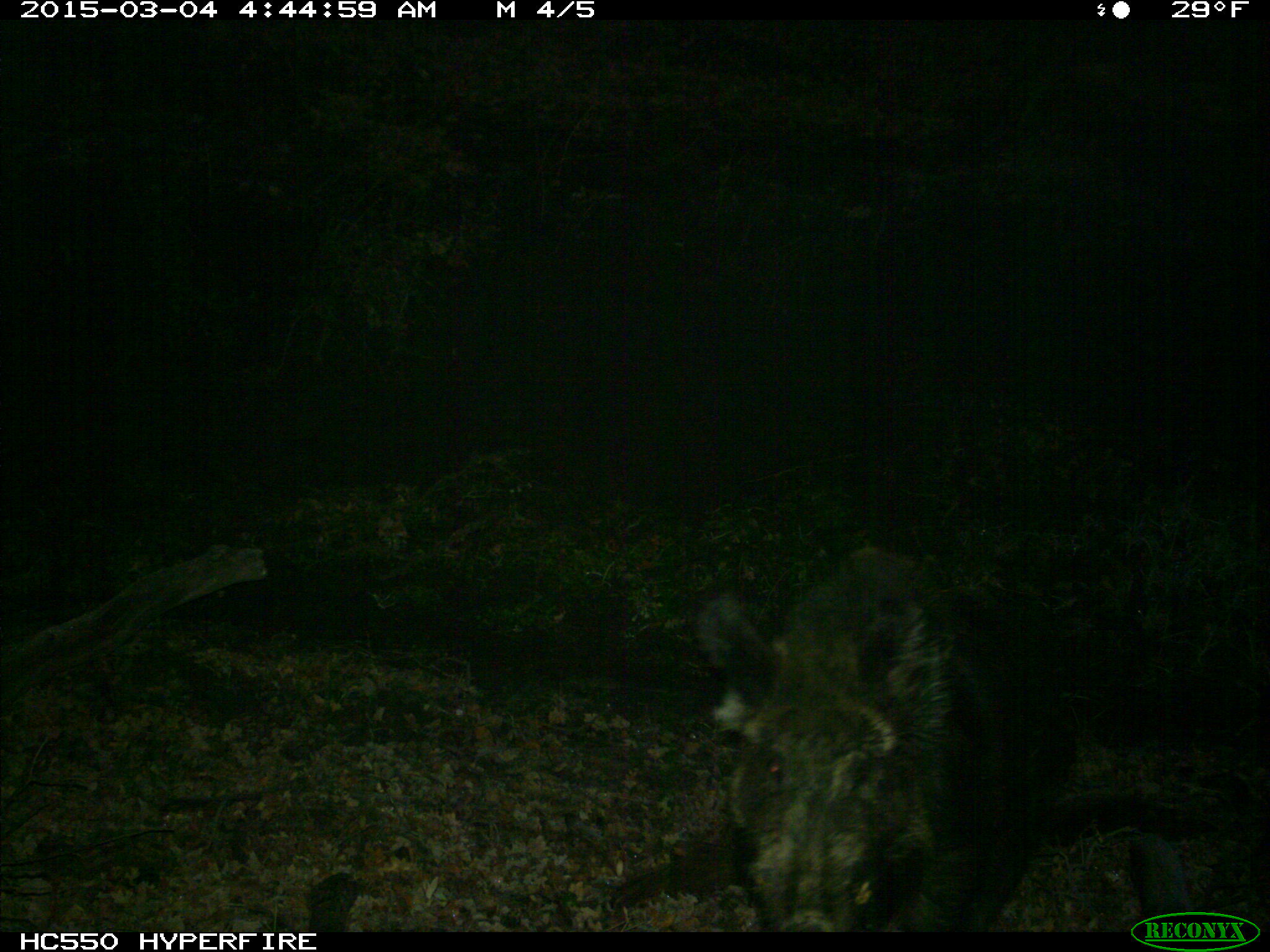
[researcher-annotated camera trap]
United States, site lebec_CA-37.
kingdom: Animalia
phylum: Chordata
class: Mammalia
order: Artiodactyla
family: Suidae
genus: Sus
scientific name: Sus scrofa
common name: wild boar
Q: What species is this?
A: Sus scrofa (wild boar).